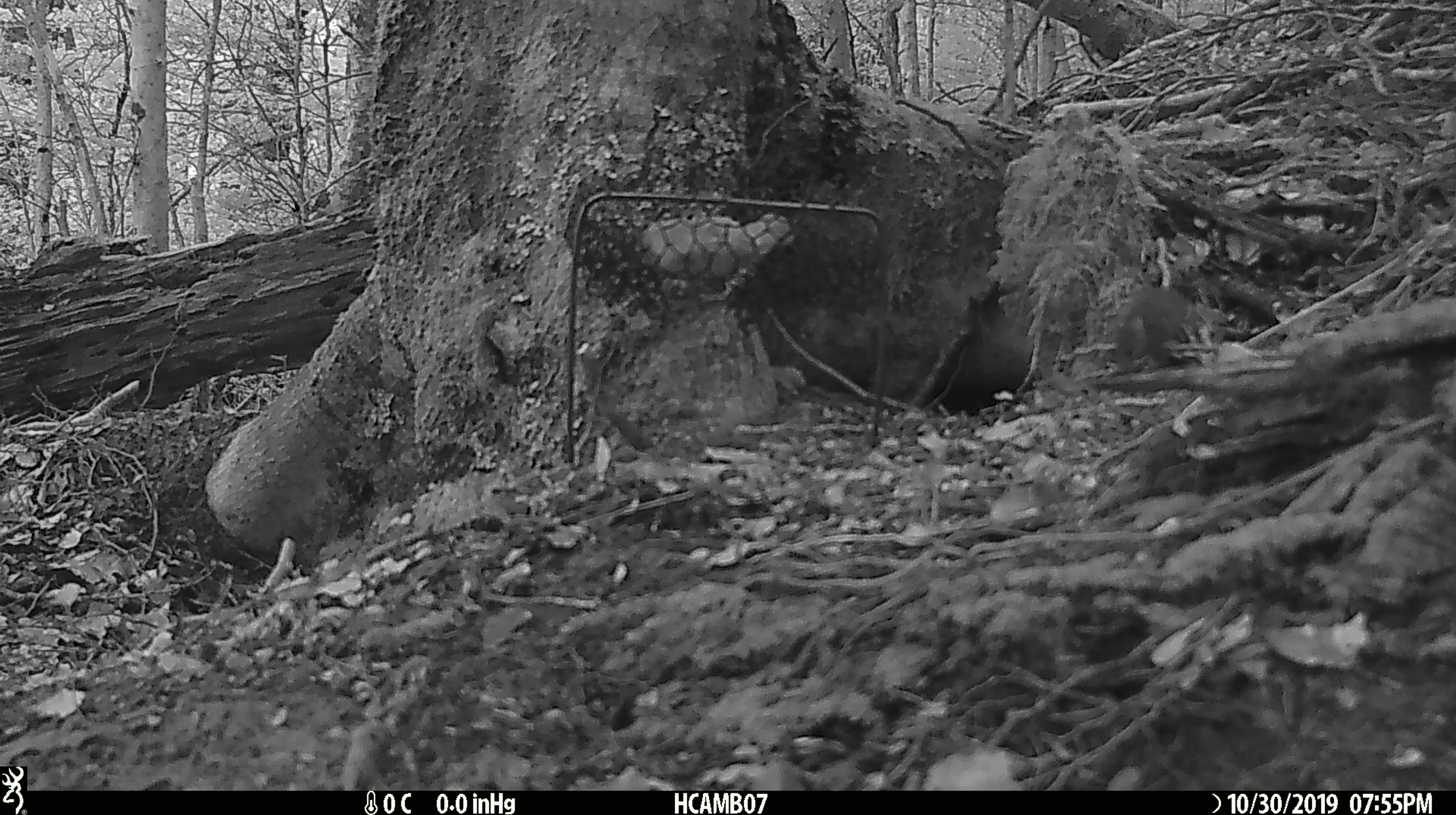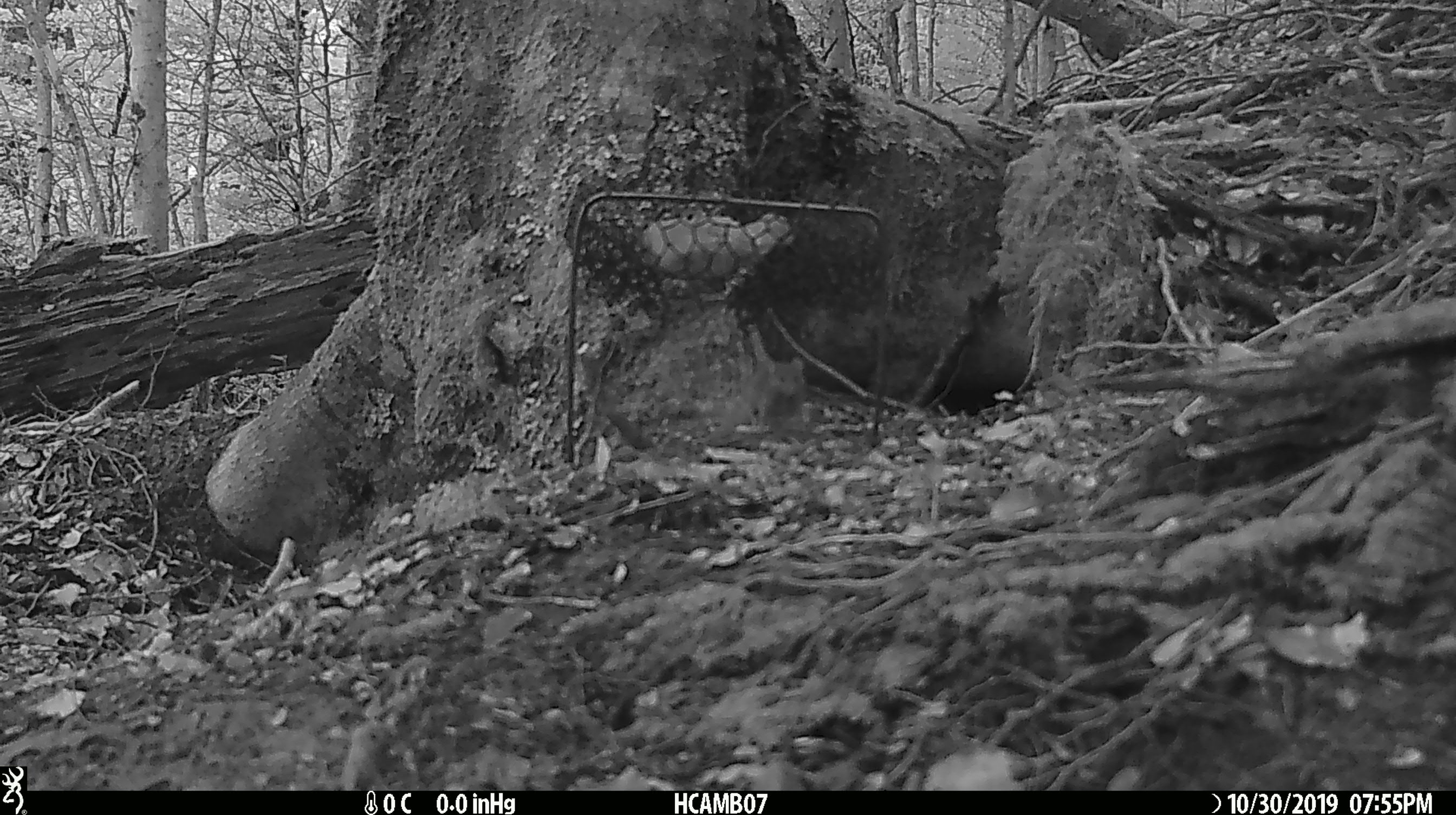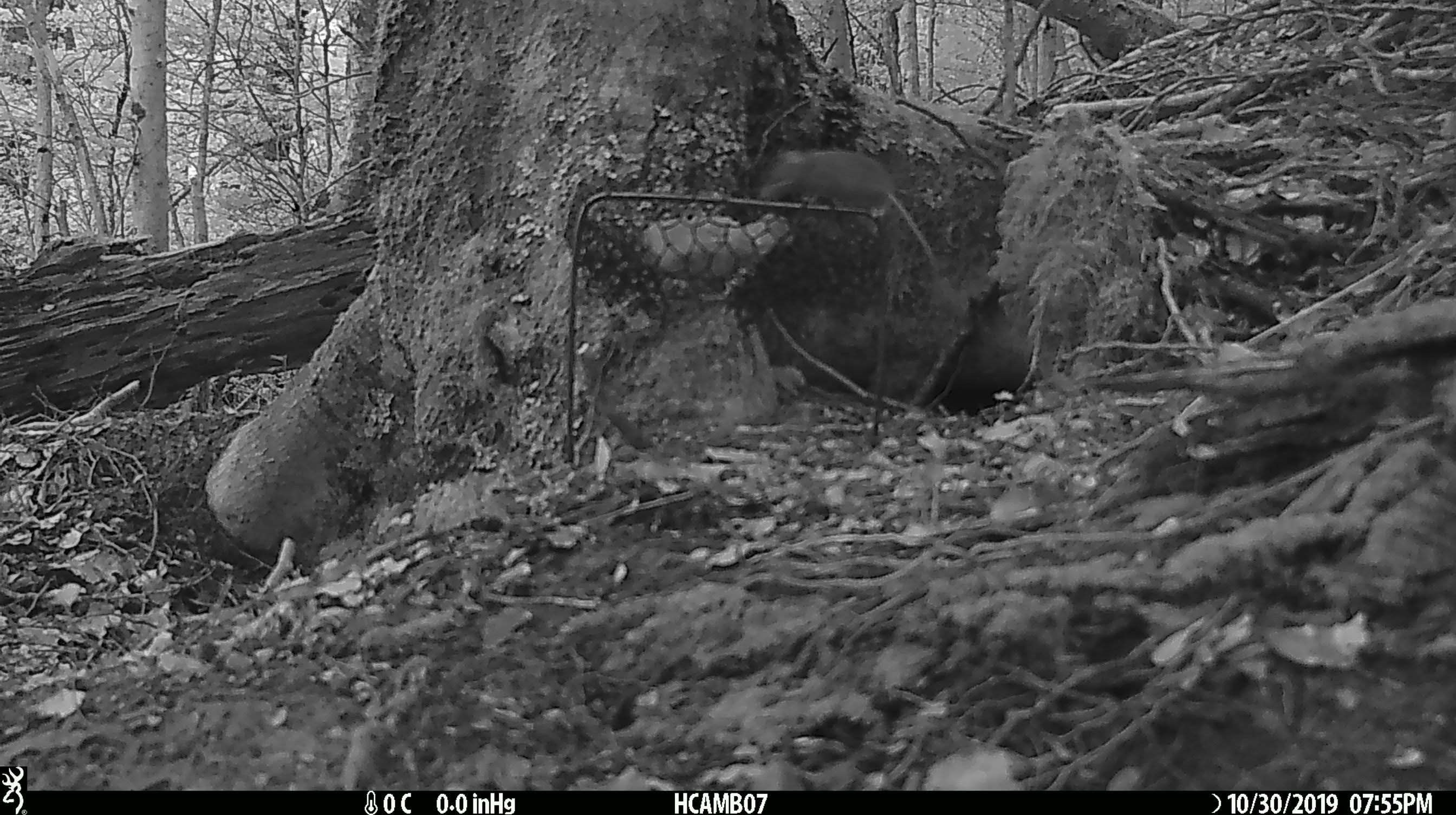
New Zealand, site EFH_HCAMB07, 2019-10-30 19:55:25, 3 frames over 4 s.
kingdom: Animalia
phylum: Chordata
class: Mammalia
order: Rodentia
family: Muridae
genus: Mus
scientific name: Mus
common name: mouse